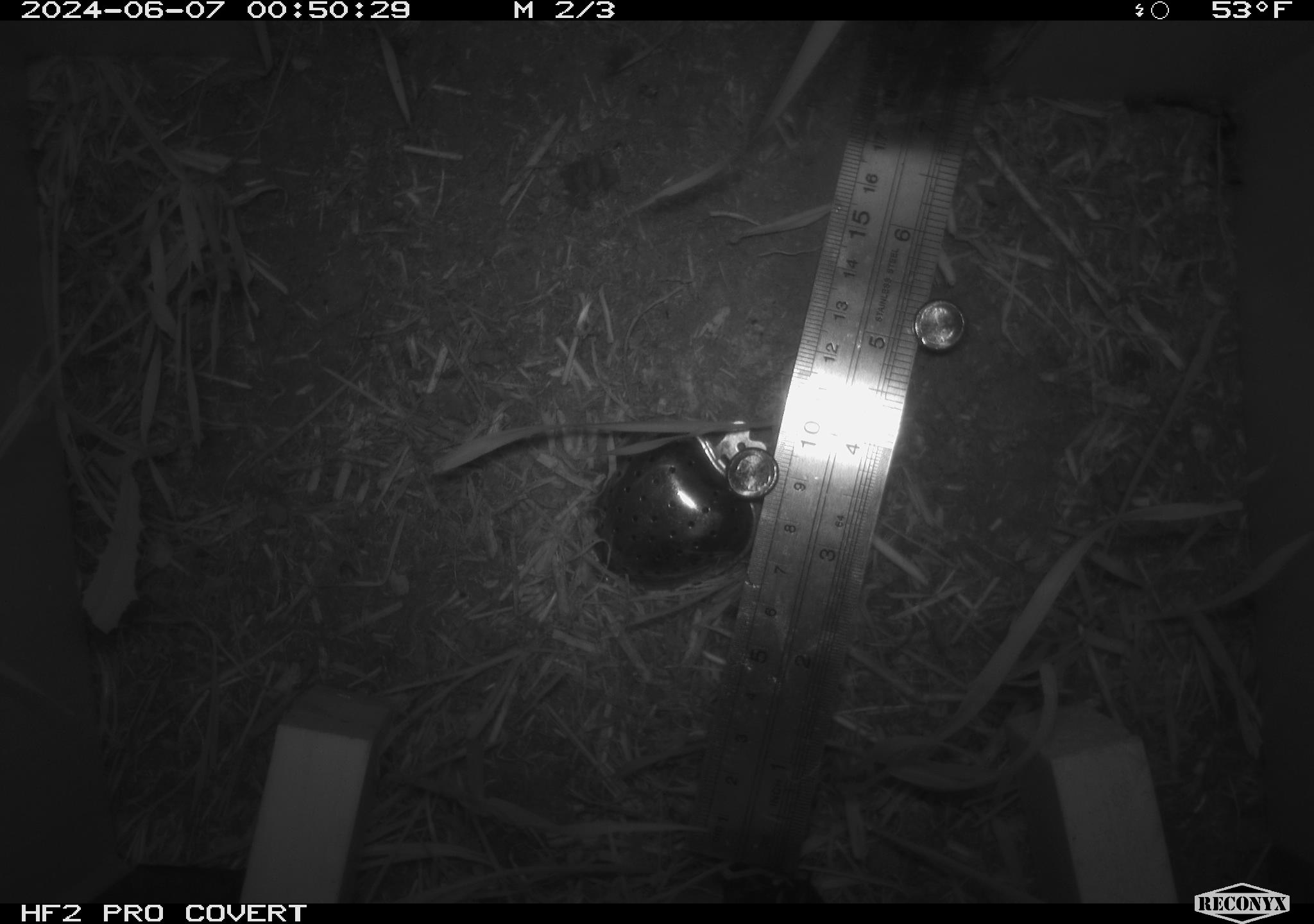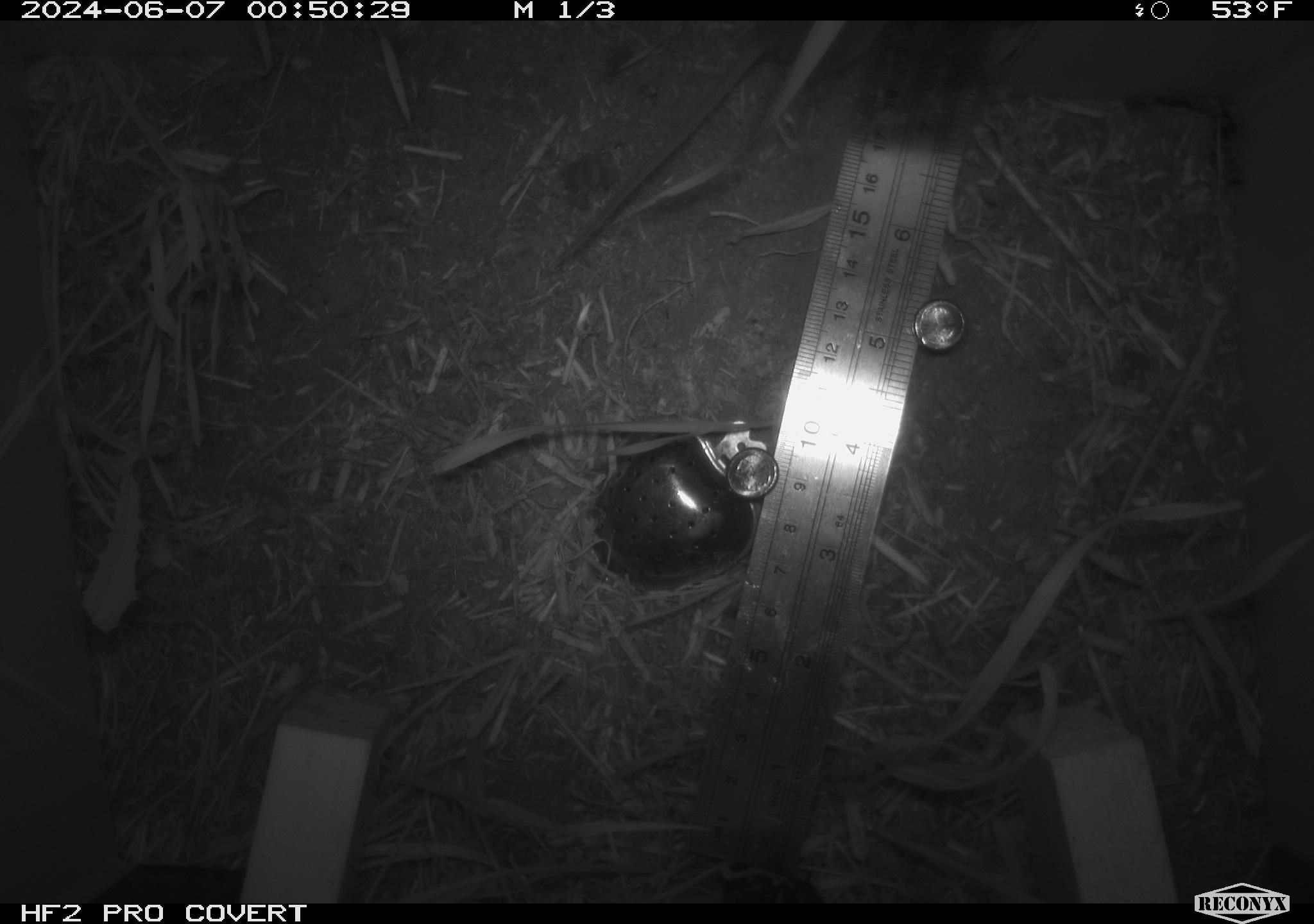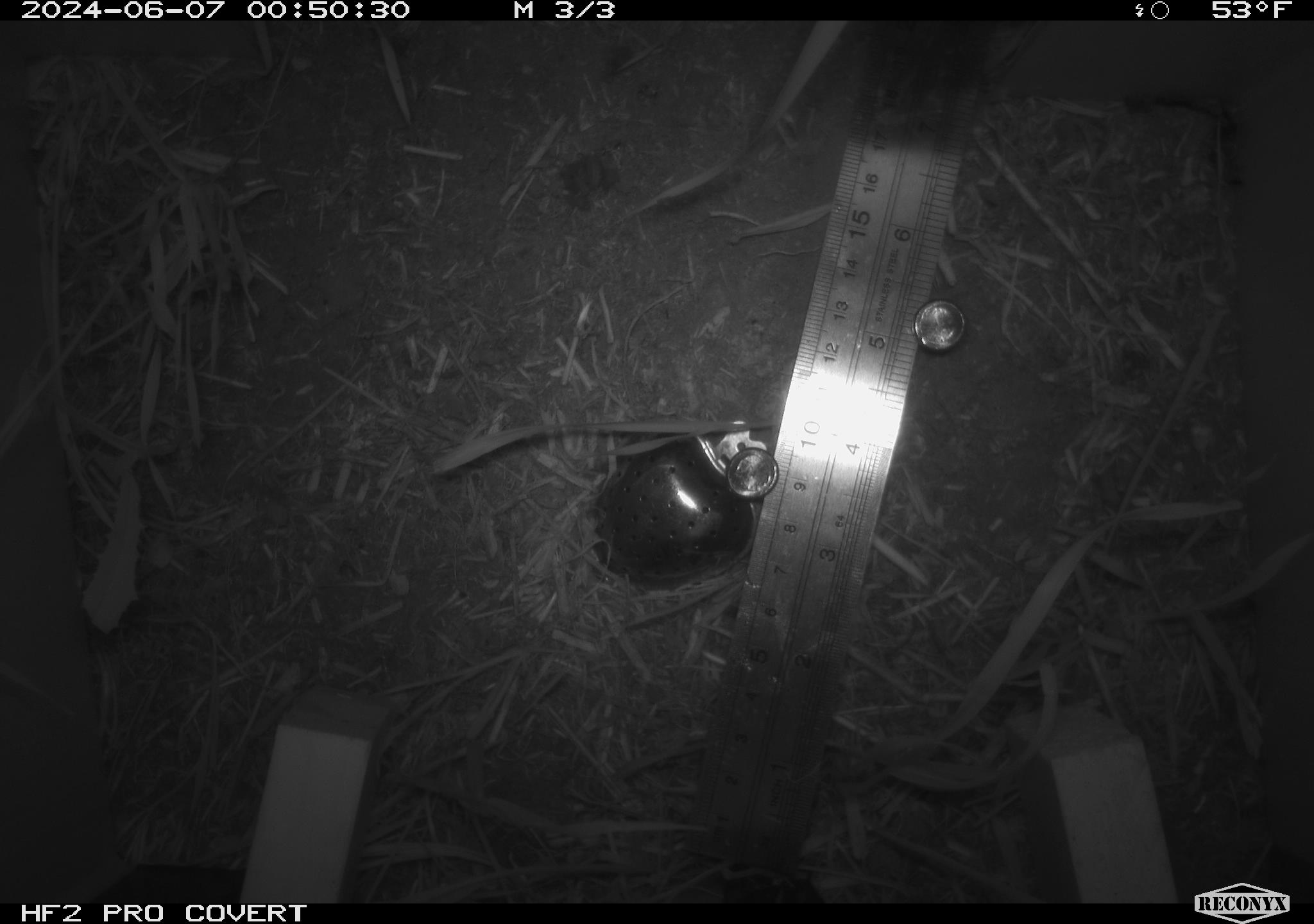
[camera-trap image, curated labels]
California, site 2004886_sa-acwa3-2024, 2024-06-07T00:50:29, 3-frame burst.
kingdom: Animalia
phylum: Chordata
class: Mammalia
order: Rodentia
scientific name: Rodentia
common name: mouse species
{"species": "mouse species (Rodentia)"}